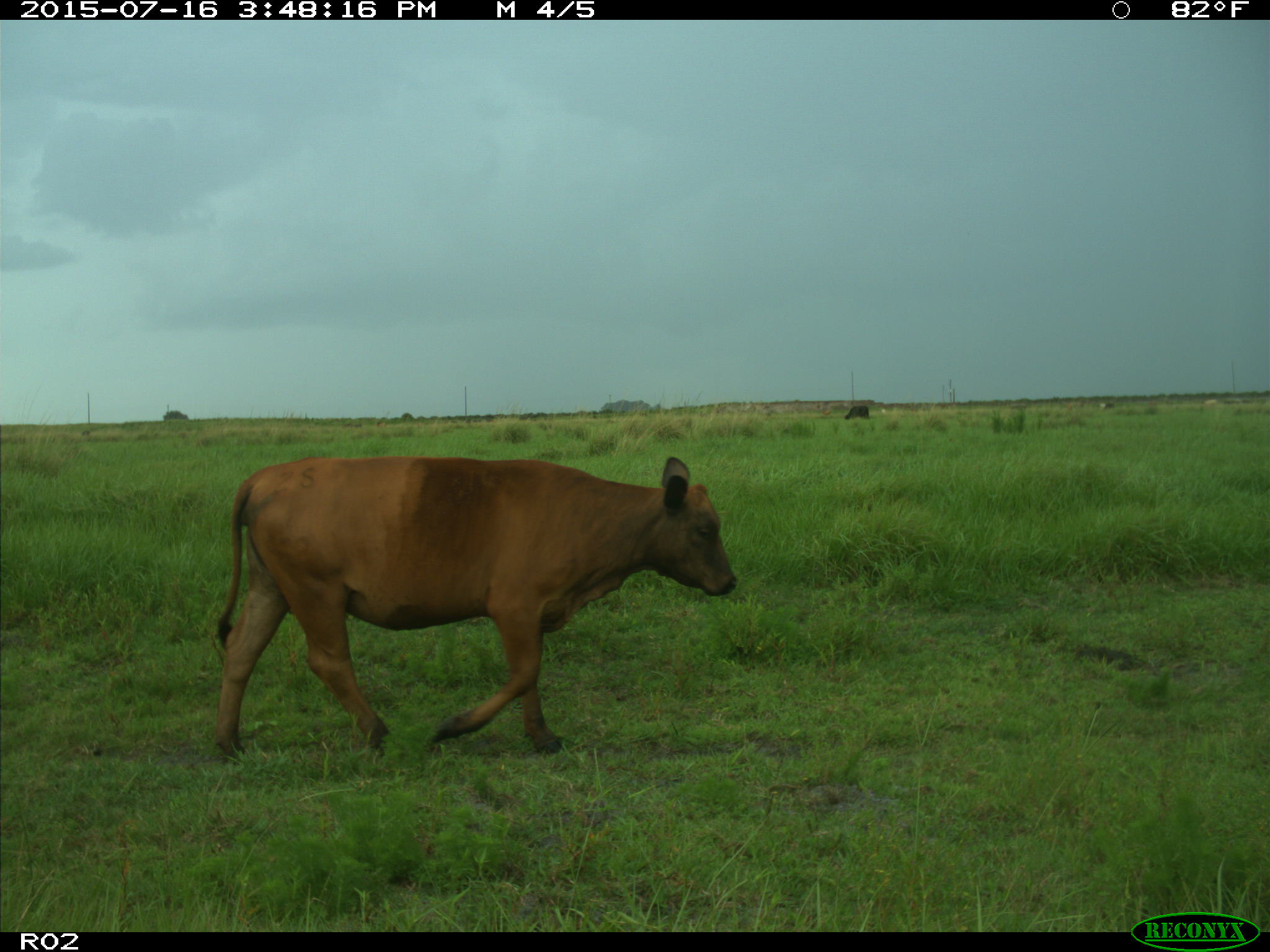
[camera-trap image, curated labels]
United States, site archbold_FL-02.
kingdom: Animalia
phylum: Chordata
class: Mammalia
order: Artiodactyla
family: Bovidae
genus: Bos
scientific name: Bos taurus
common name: domestic cow